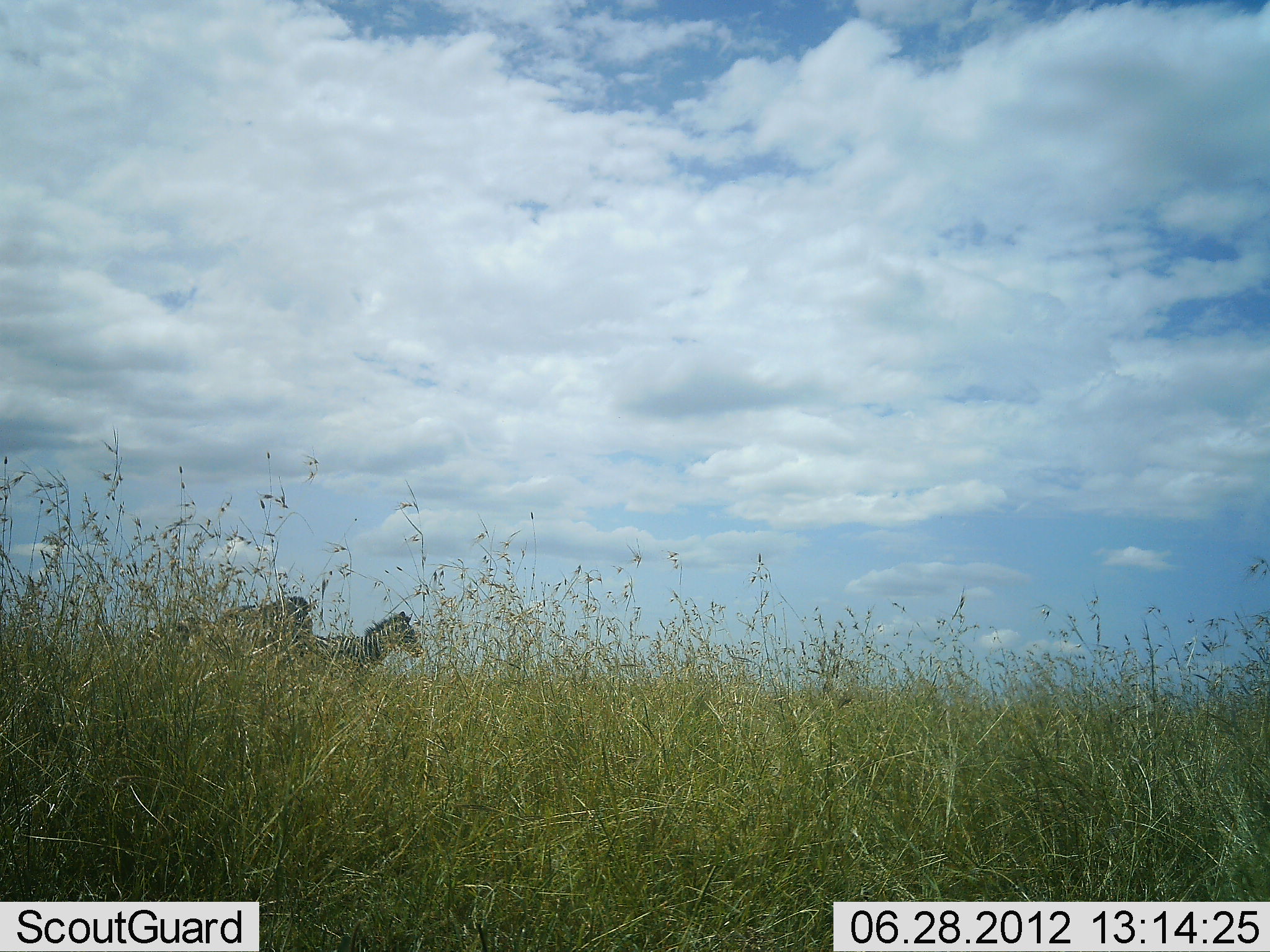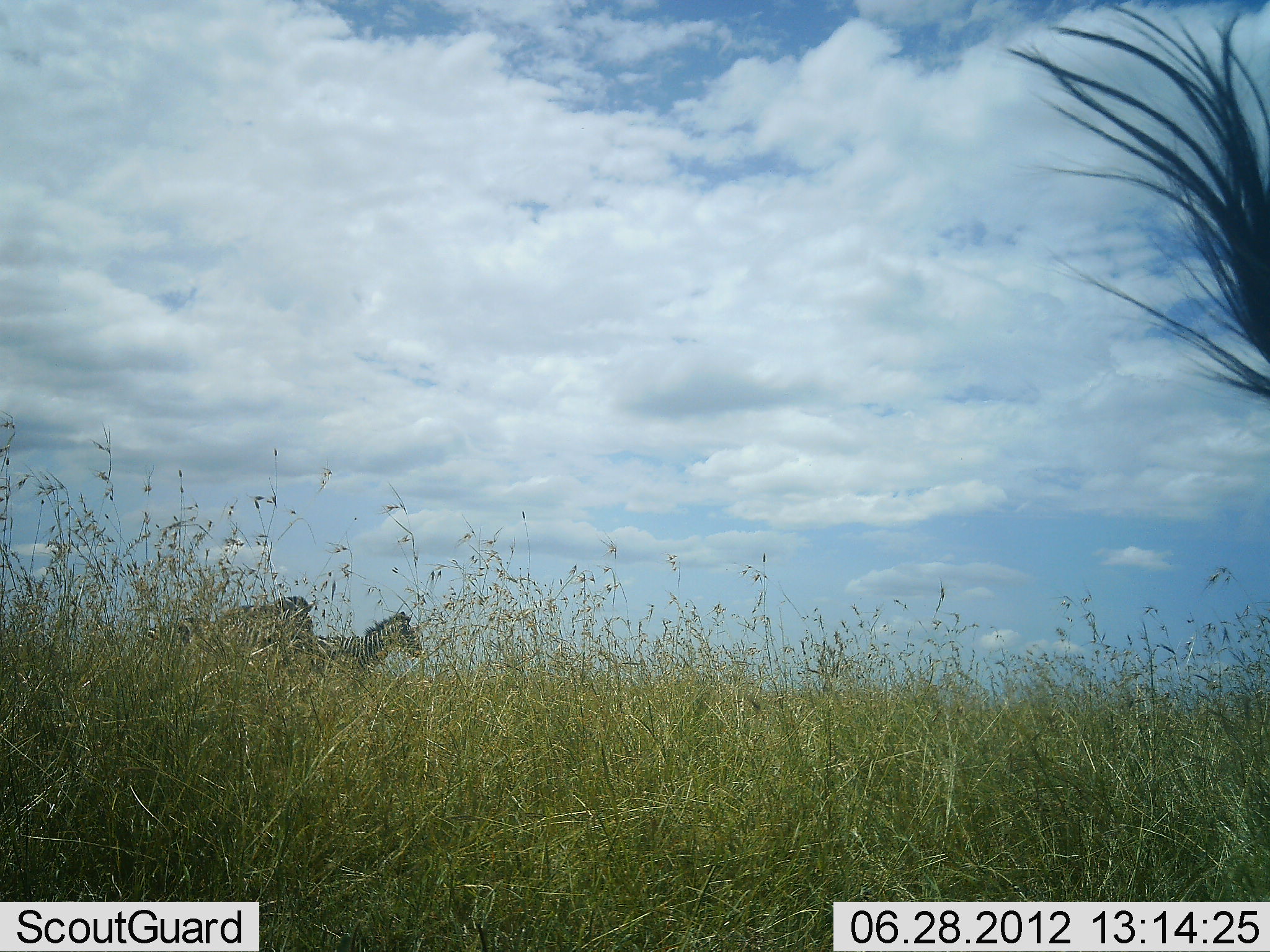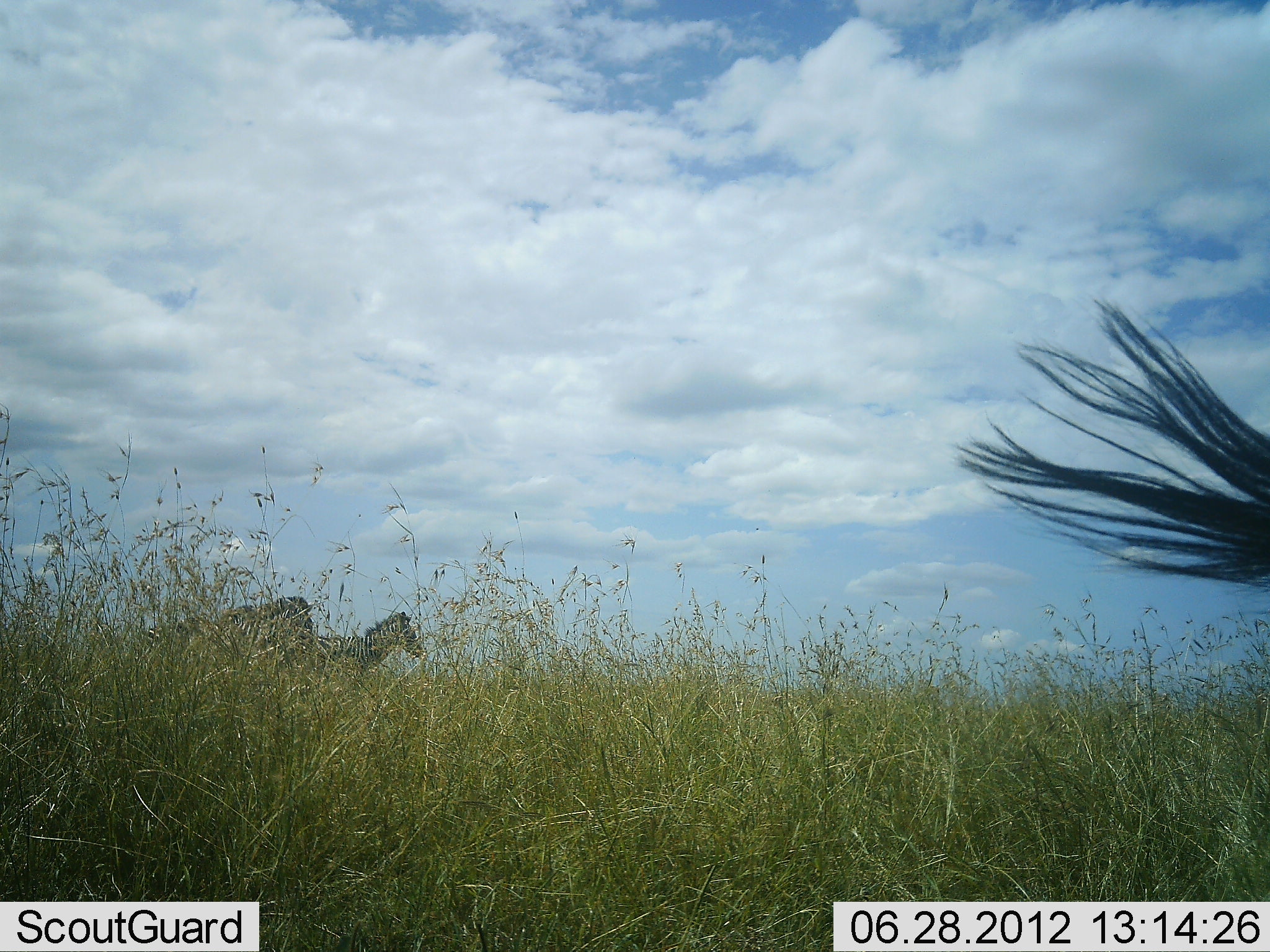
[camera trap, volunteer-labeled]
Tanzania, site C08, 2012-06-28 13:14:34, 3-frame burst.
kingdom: Animalia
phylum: Chordata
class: Mammalia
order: Perissodactyla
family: Equidae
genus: Equus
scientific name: Equus quagga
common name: plains zebra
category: zebra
Zebra (plains zebra) (Equus quagga), count 3. Behavior (volunteer vote fractions): standing 82%, resting 0%, moving 18%, interacting 0%. Young present (vote fraction): 0%. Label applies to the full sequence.